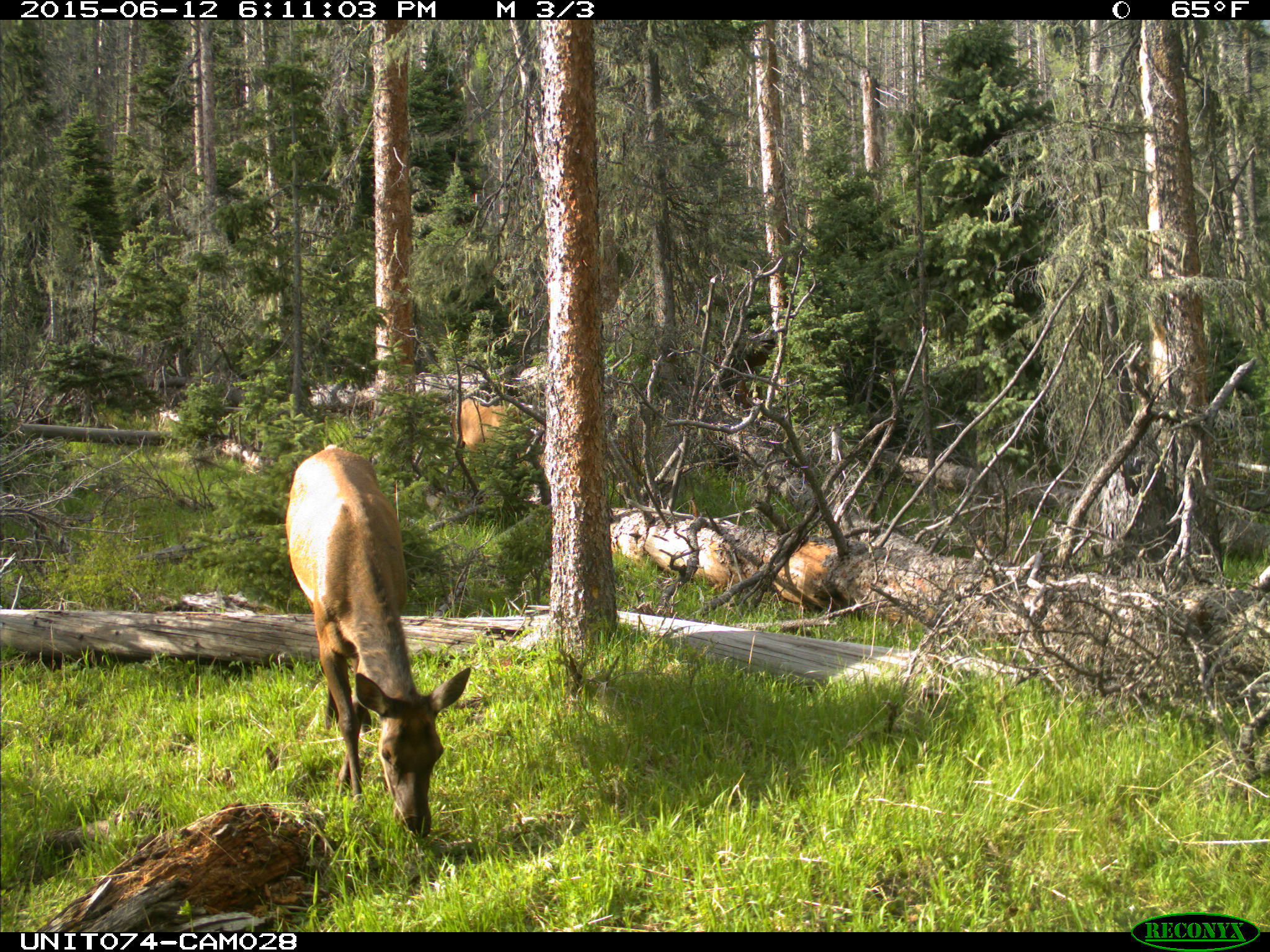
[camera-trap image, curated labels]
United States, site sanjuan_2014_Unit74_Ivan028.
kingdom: Animalia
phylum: Chordata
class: Mammalia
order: Artiodactyla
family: Cervidae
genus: Cervus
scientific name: Cervus elaphus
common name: red deer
Cervus elaphus (red deer).